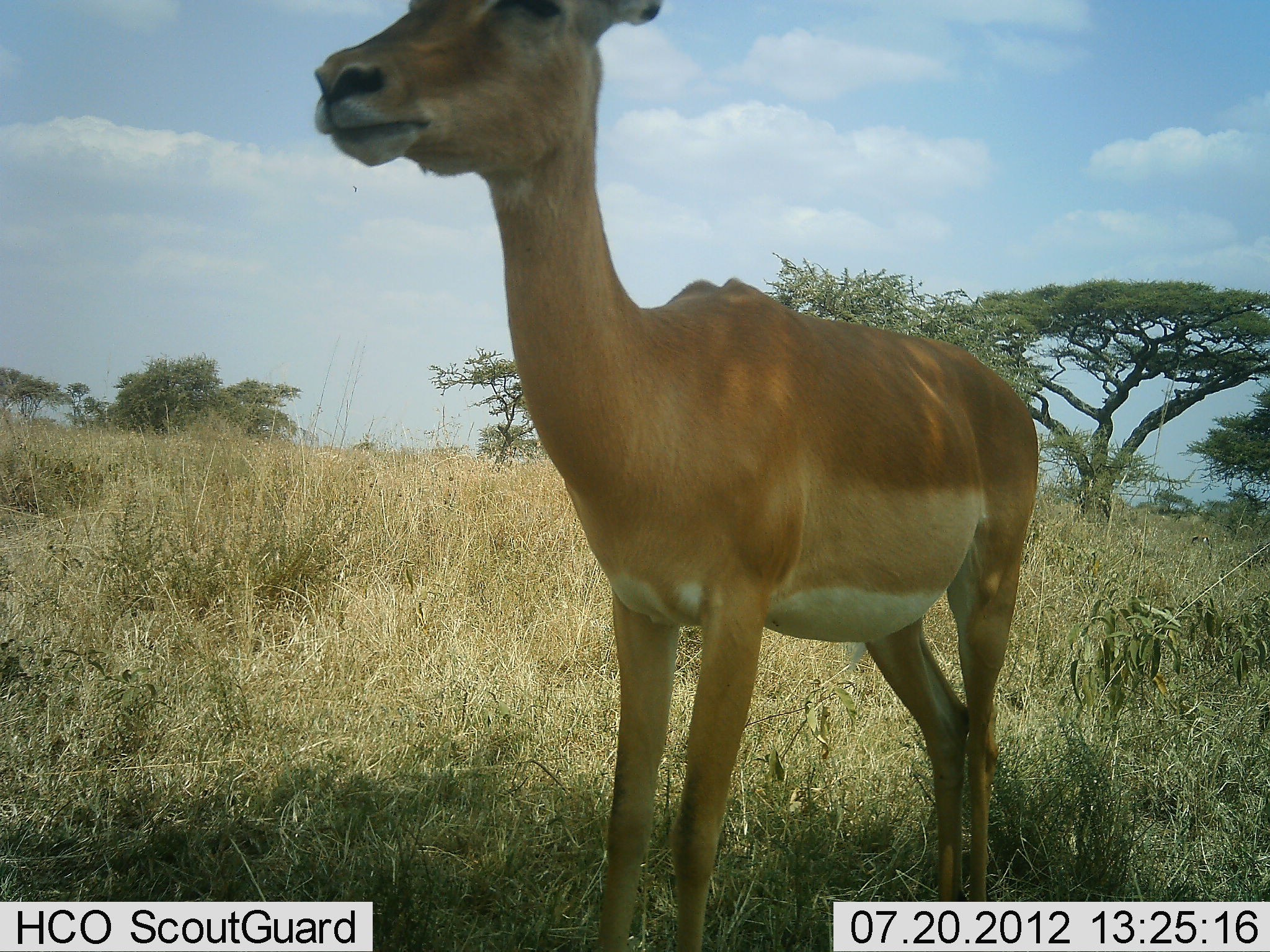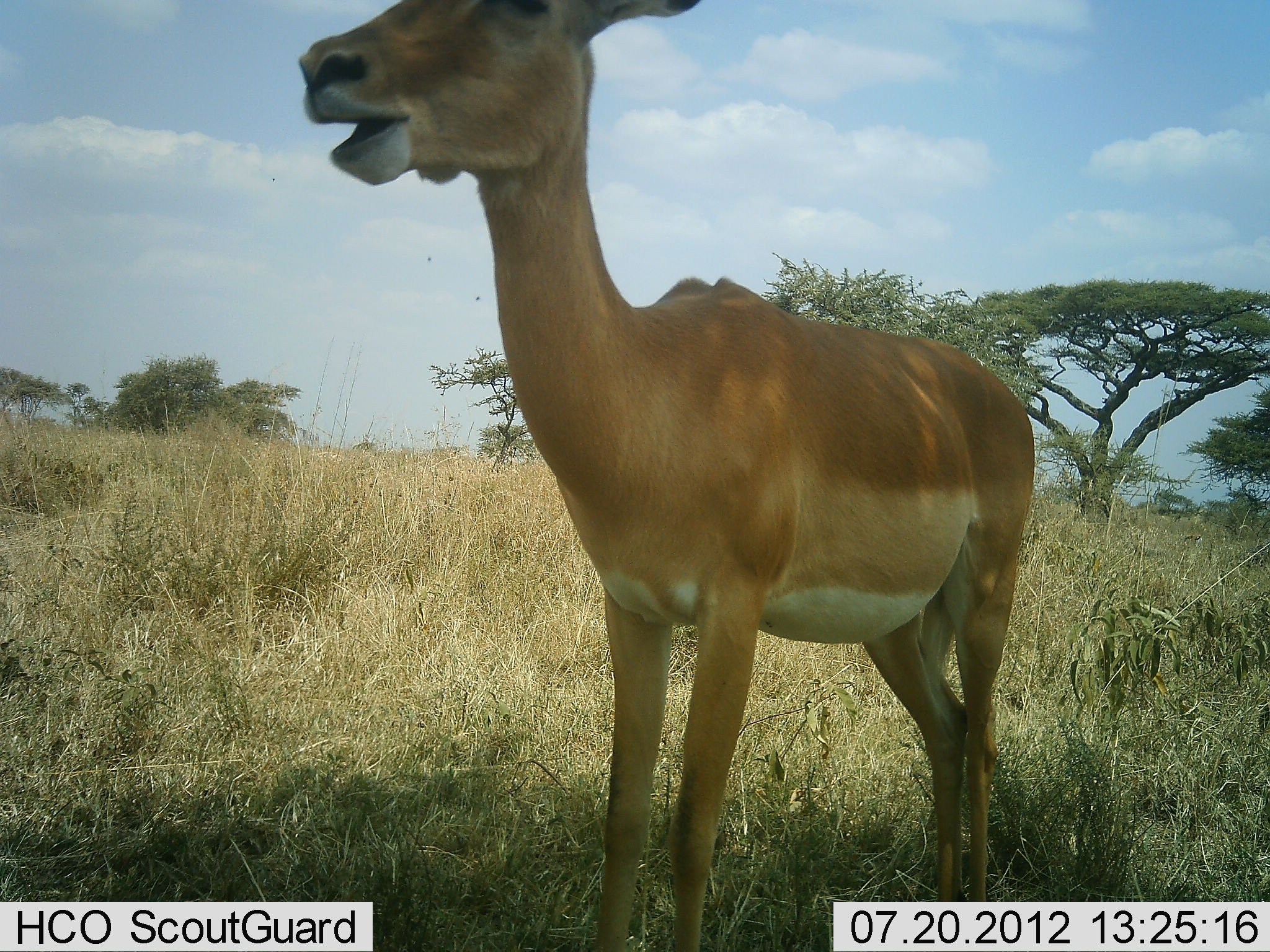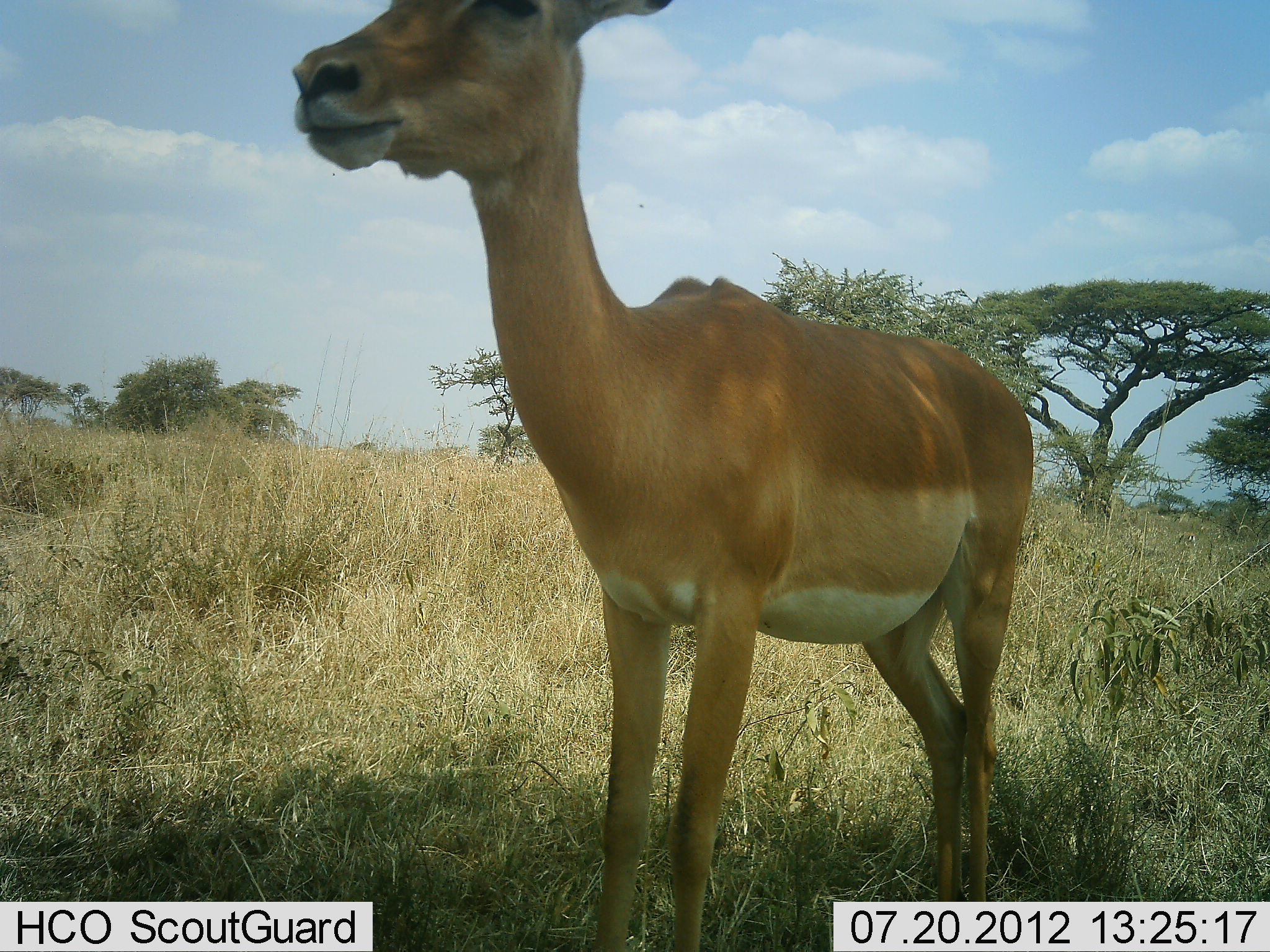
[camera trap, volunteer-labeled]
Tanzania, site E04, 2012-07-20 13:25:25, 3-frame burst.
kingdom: Animalia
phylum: Chordata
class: Mammalia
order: Artiodactyla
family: Bovidae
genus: Aepyceros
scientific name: Aepyceros melampus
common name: impala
Impala (Aepyceros melampus), count 1. Behavior (volunteer vote fractions): standing 70%, resting 0%, moving 10%, interacting 0%. Young present (vote fraction): 0%. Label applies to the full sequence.